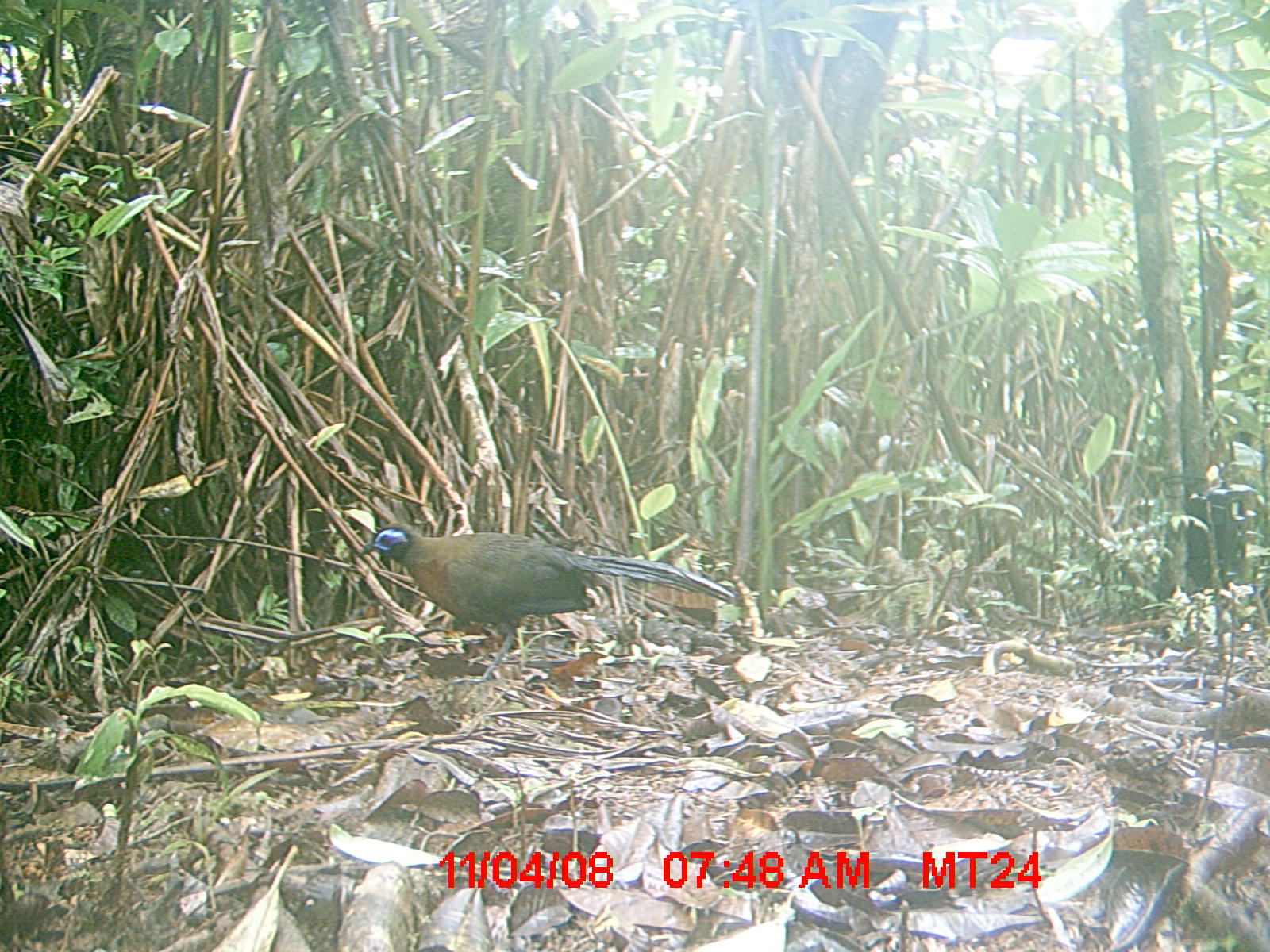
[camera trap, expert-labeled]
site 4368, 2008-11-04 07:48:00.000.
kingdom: Animalia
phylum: Chordata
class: Aves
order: Cuculiformes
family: Cuculidae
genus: Coua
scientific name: Coua serriana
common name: red-breasted coua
Coua serriana (red-breasted coua), count 1.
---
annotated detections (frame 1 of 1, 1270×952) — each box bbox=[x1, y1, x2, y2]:
coua serriana: bbox=[357, 520, 739, 684]